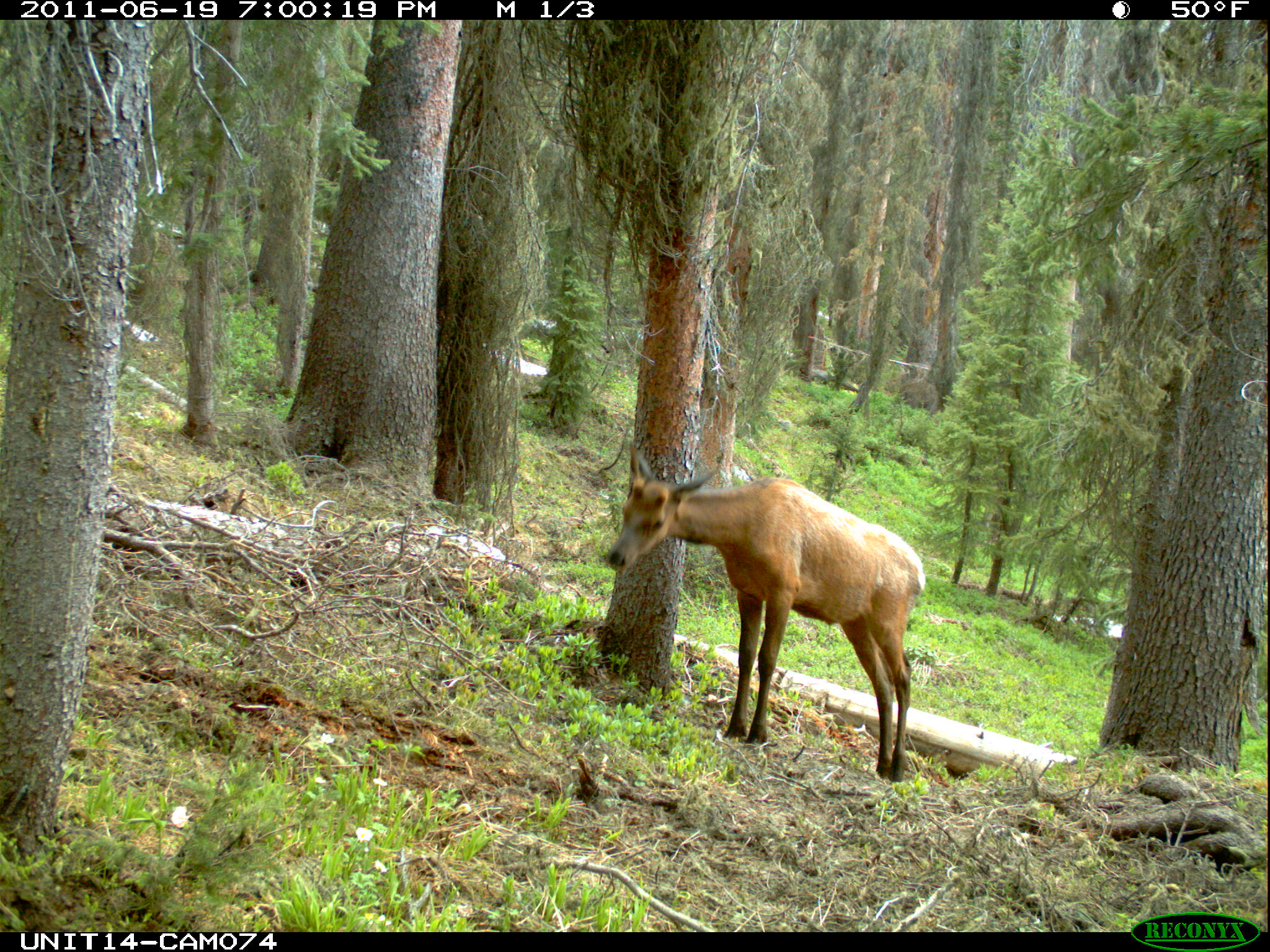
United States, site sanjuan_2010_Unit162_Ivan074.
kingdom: Animalia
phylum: Chordata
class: Mammalia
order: Artiodactyla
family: Cervidae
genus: Cervus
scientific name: Cervus elaphus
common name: red deer